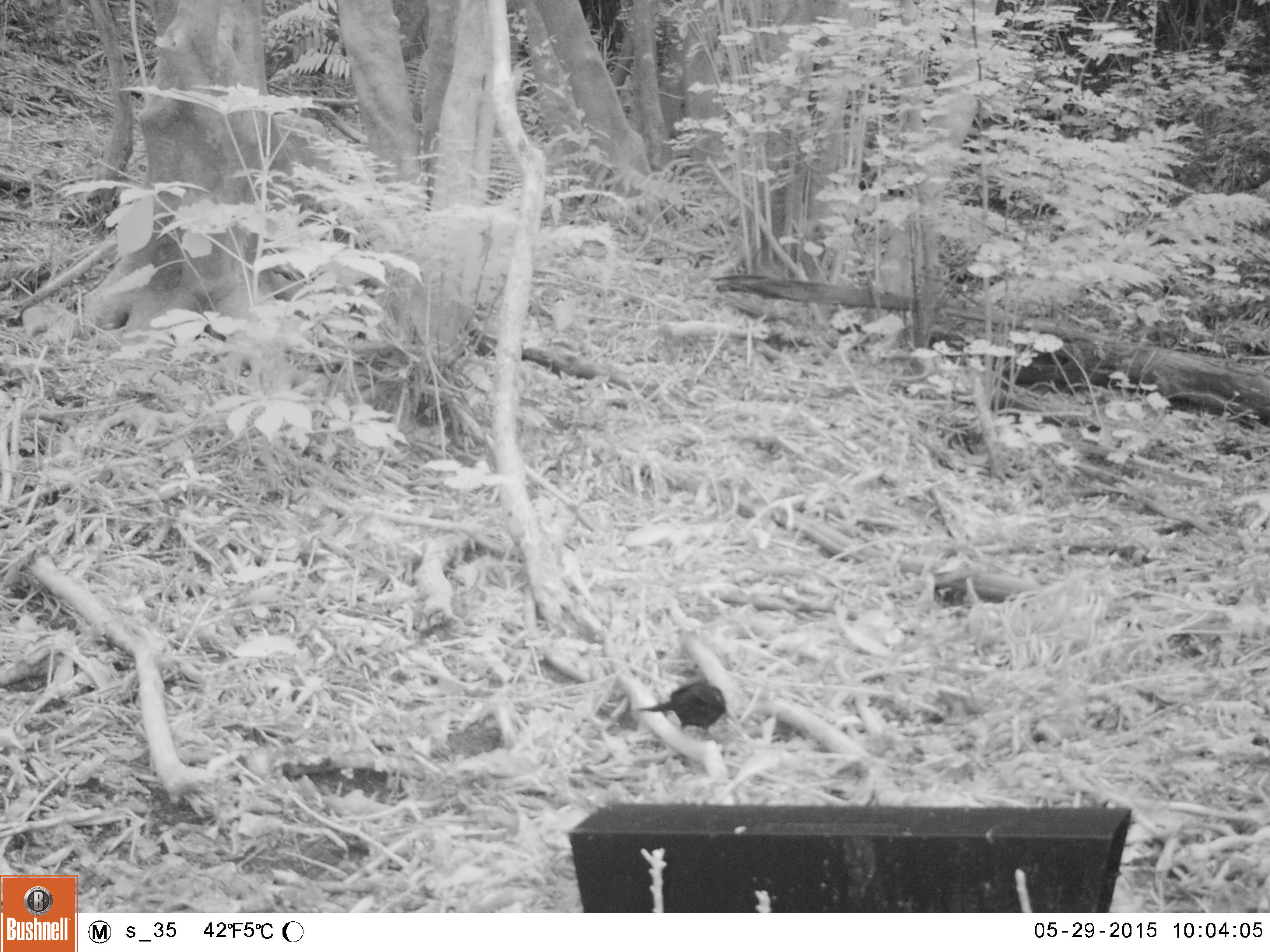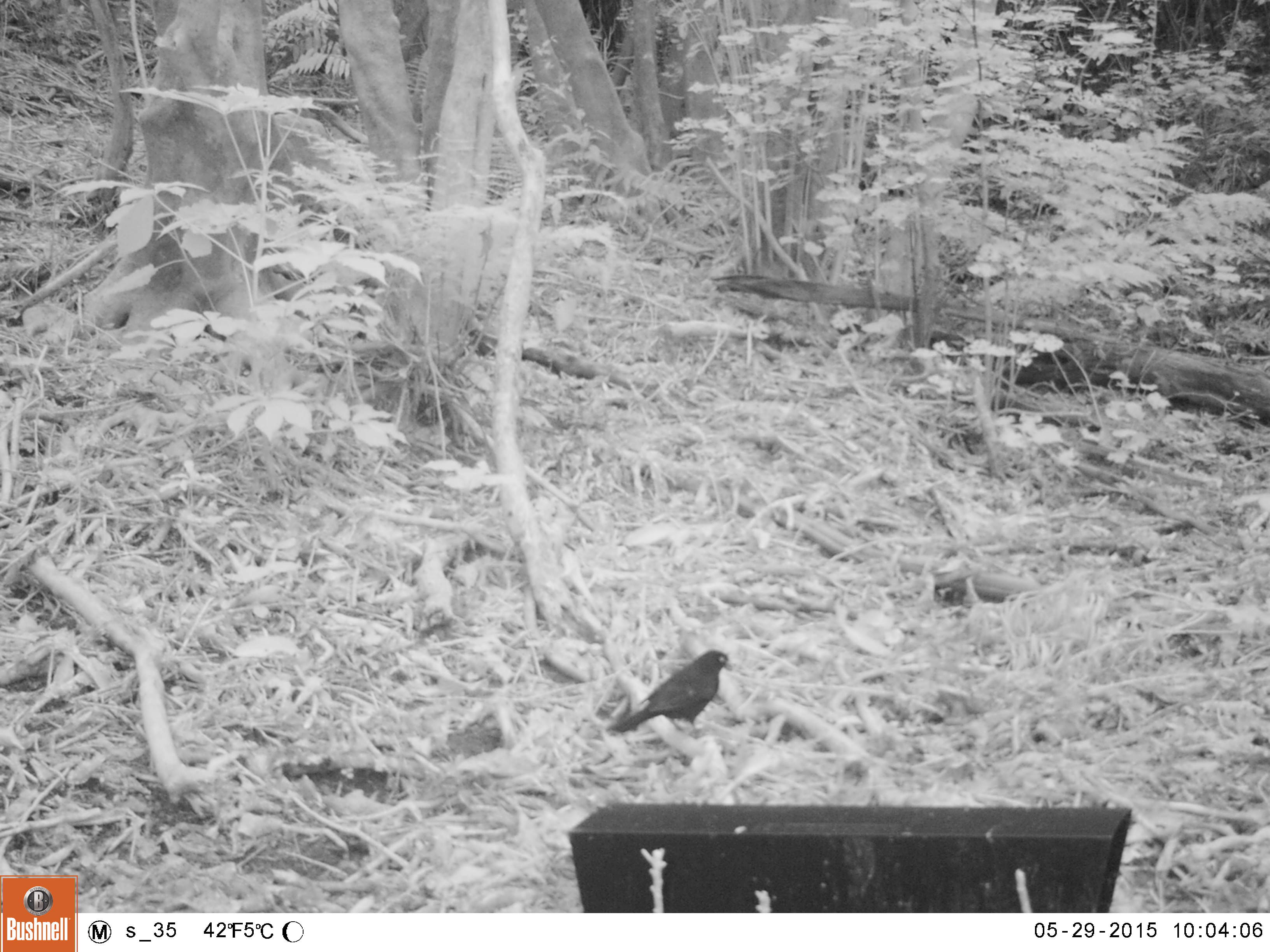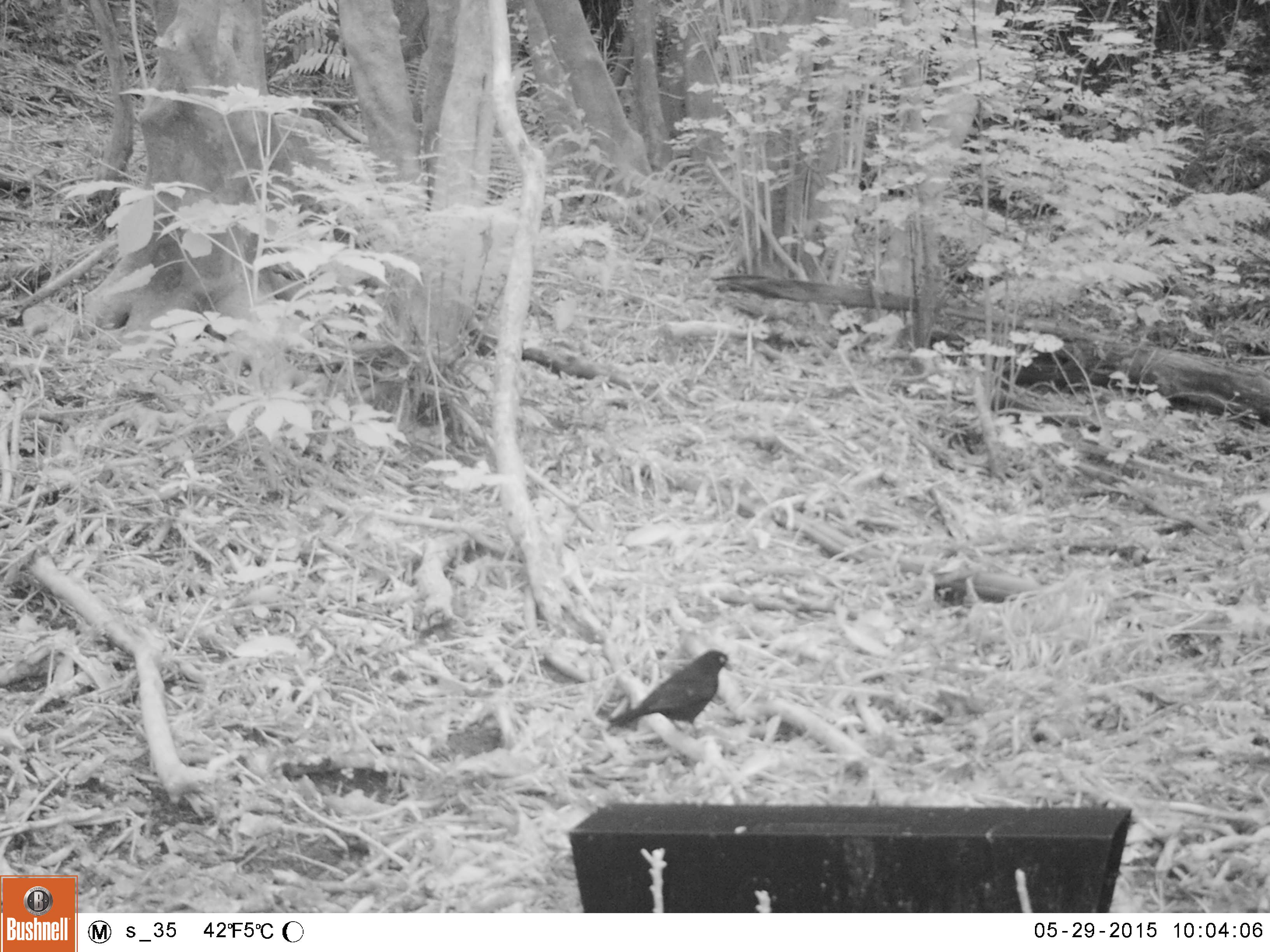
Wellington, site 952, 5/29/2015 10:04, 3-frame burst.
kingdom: Animalia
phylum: Chordata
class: Aves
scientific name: Aves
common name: bird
Bird (Aves).